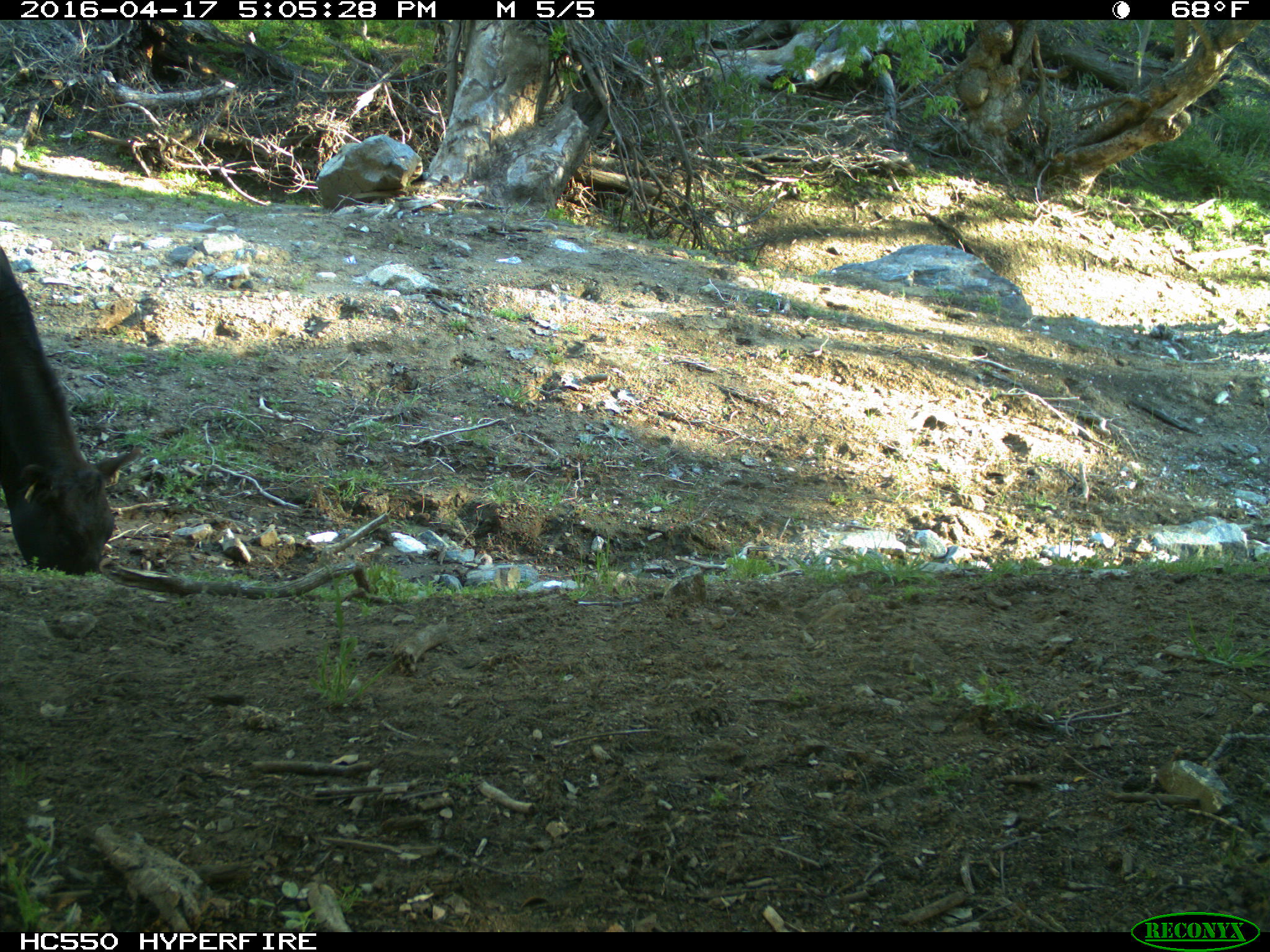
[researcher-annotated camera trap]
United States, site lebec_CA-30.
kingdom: Animalia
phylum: Chordata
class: Mammalia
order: Artiodactyla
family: Bovidae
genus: Bos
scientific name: Bos taurus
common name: domestic cow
Bos taurus (domestic cow).